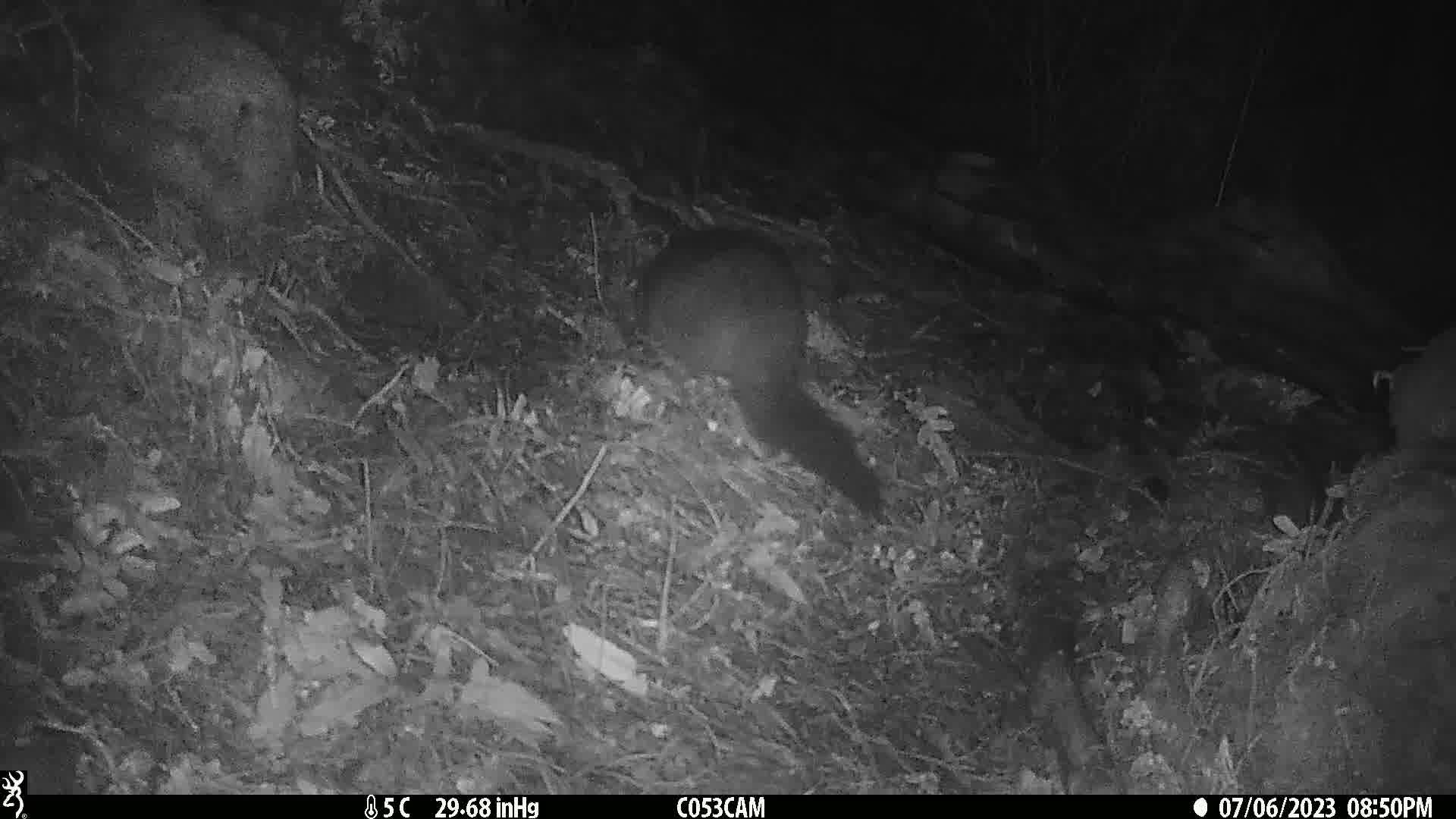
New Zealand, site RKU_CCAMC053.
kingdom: Animalia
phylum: Chordata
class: Mammalia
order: Diprotodontia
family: Phalangeridae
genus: Trichosurus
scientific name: Trichosurus vulpecula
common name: common brushtail possum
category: possum